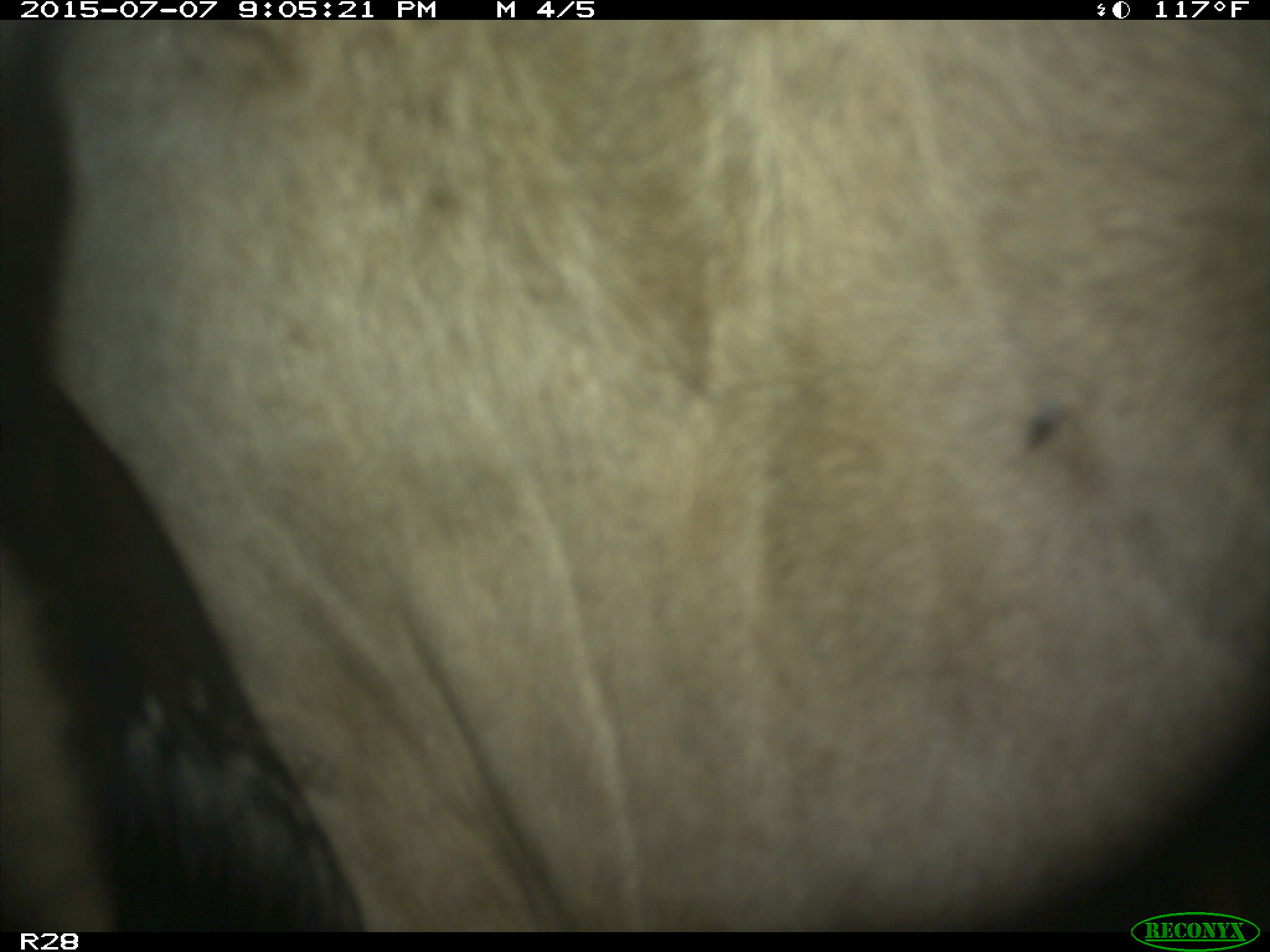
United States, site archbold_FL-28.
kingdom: Animalia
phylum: Chordata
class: Mammalia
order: Artiodactyla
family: Bovidae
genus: Bos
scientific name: Bos taurus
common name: domestic cow